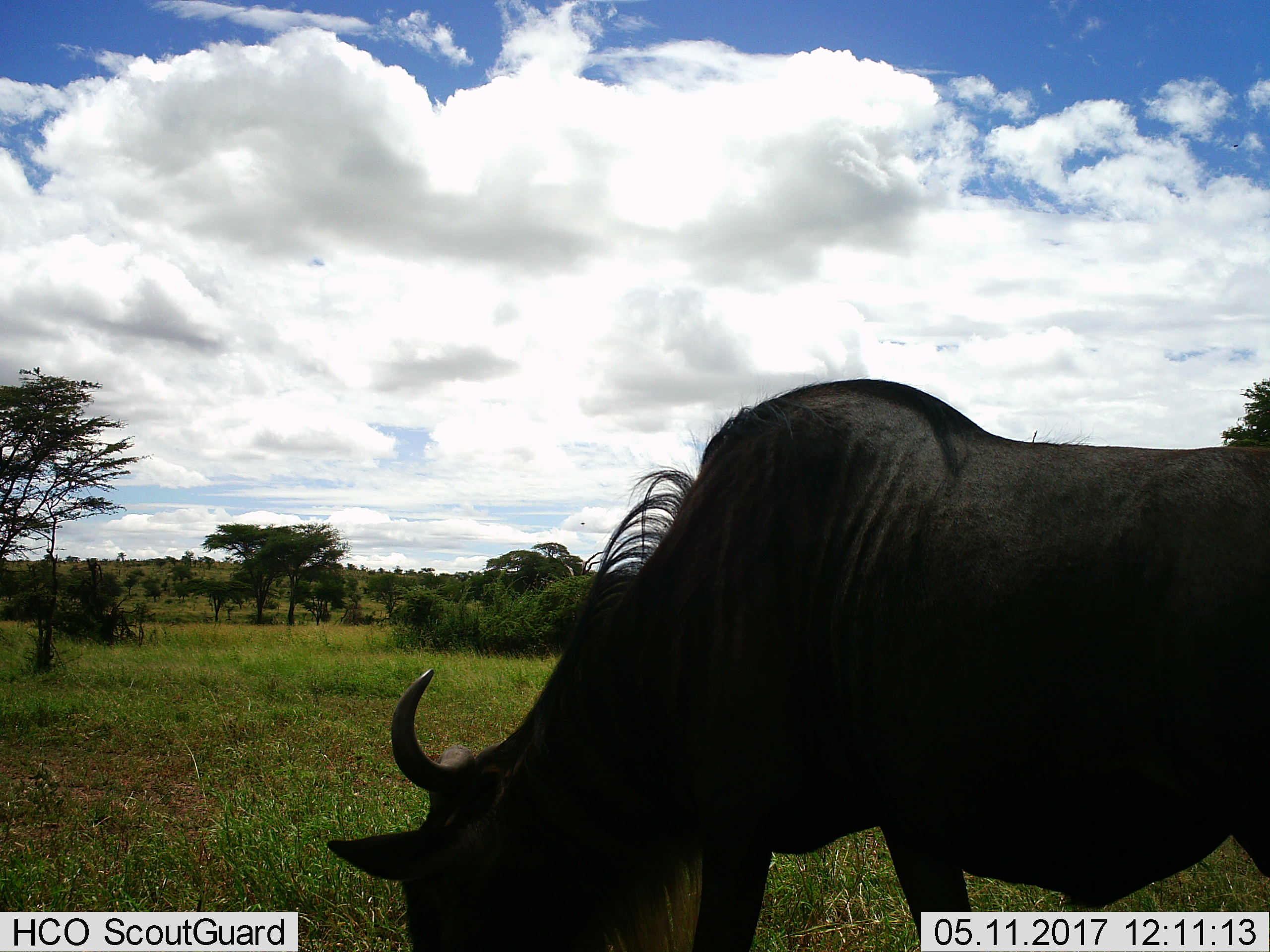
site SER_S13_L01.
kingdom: Animalia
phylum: Chordata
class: Mammalia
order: Artiodactyla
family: Bovidae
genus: Connochaetes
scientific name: Connochaetes taurinus taurinus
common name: blue wildebeest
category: wildebeestblue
Wildebeestblue (blue wildebeest) (Connochaetes taurinus taurinus), count 1. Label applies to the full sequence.